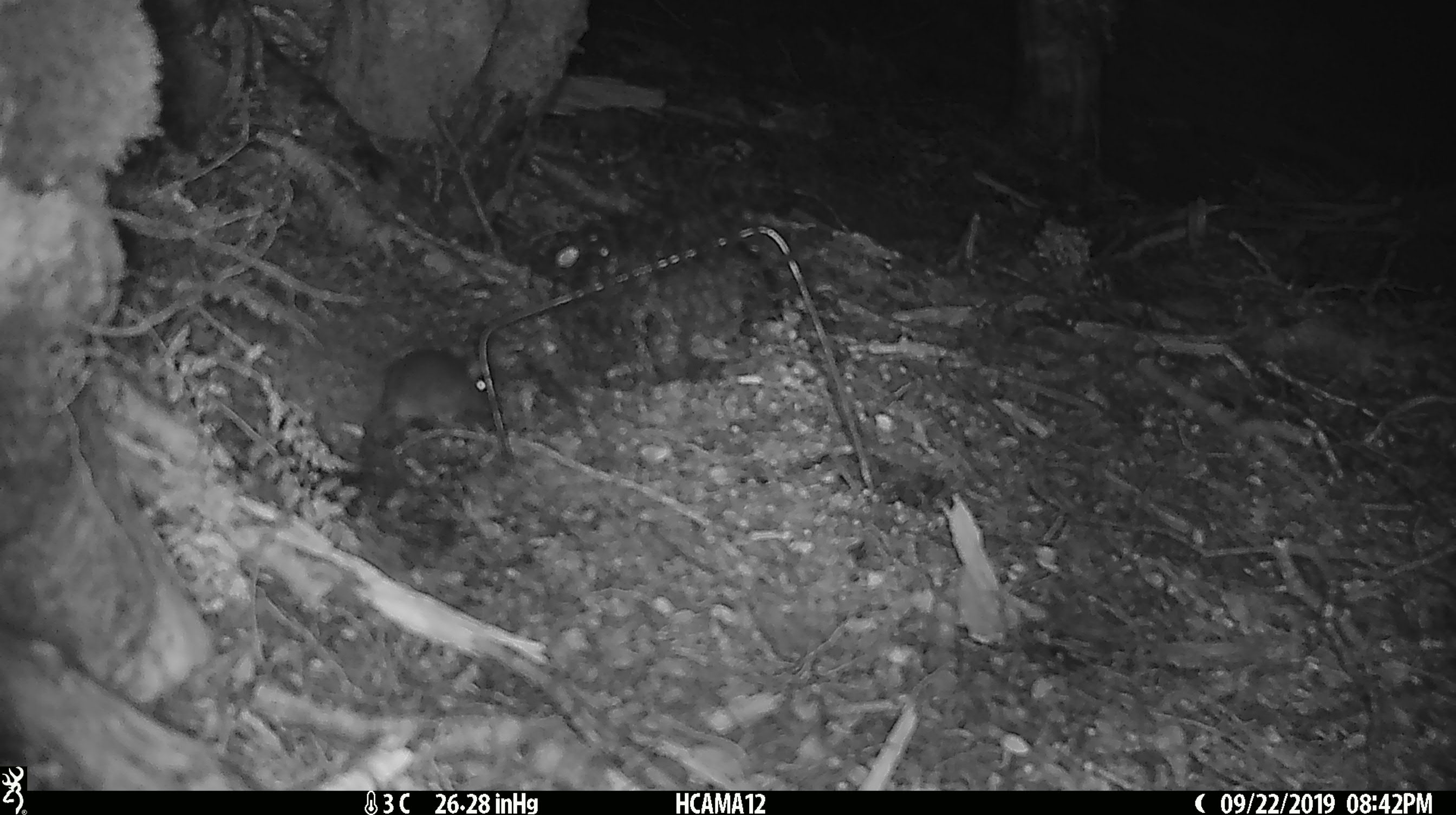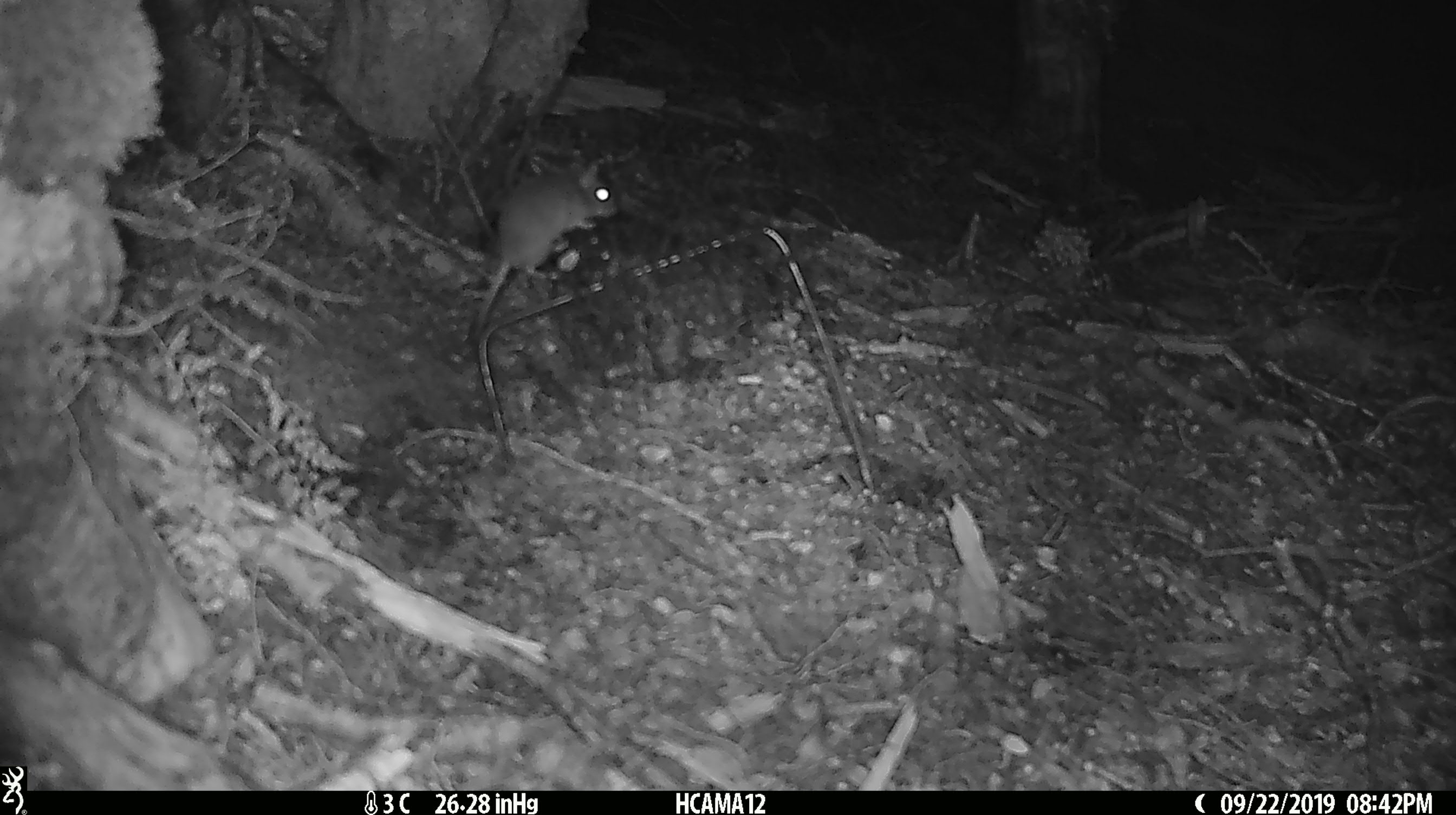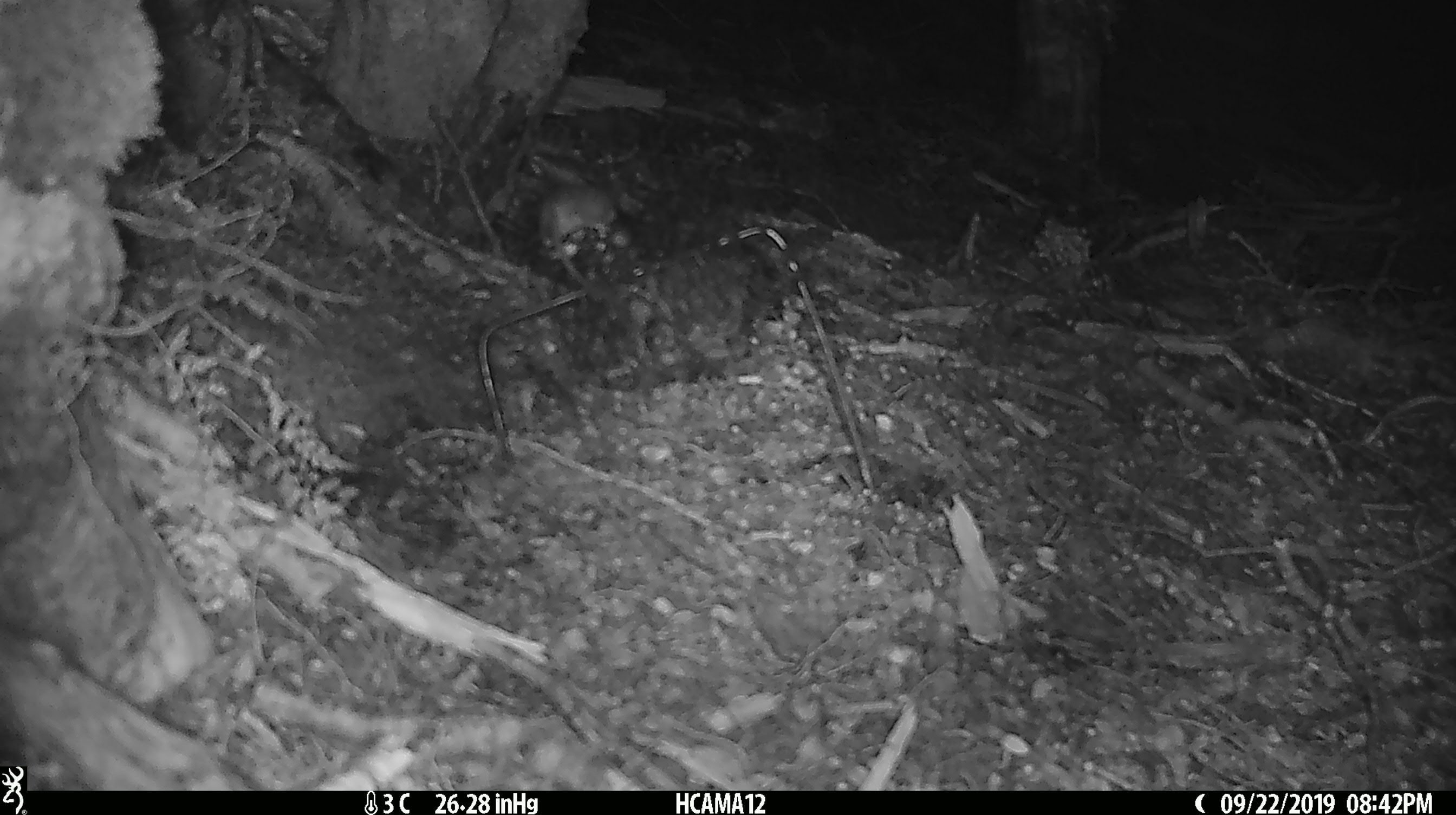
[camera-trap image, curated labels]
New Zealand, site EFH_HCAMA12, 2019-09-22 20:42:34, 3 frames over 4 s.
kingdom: Animalia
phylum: Chordata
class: Mammalia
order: Rodentia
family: Muridae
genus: Mus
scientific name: Mus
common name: mouse